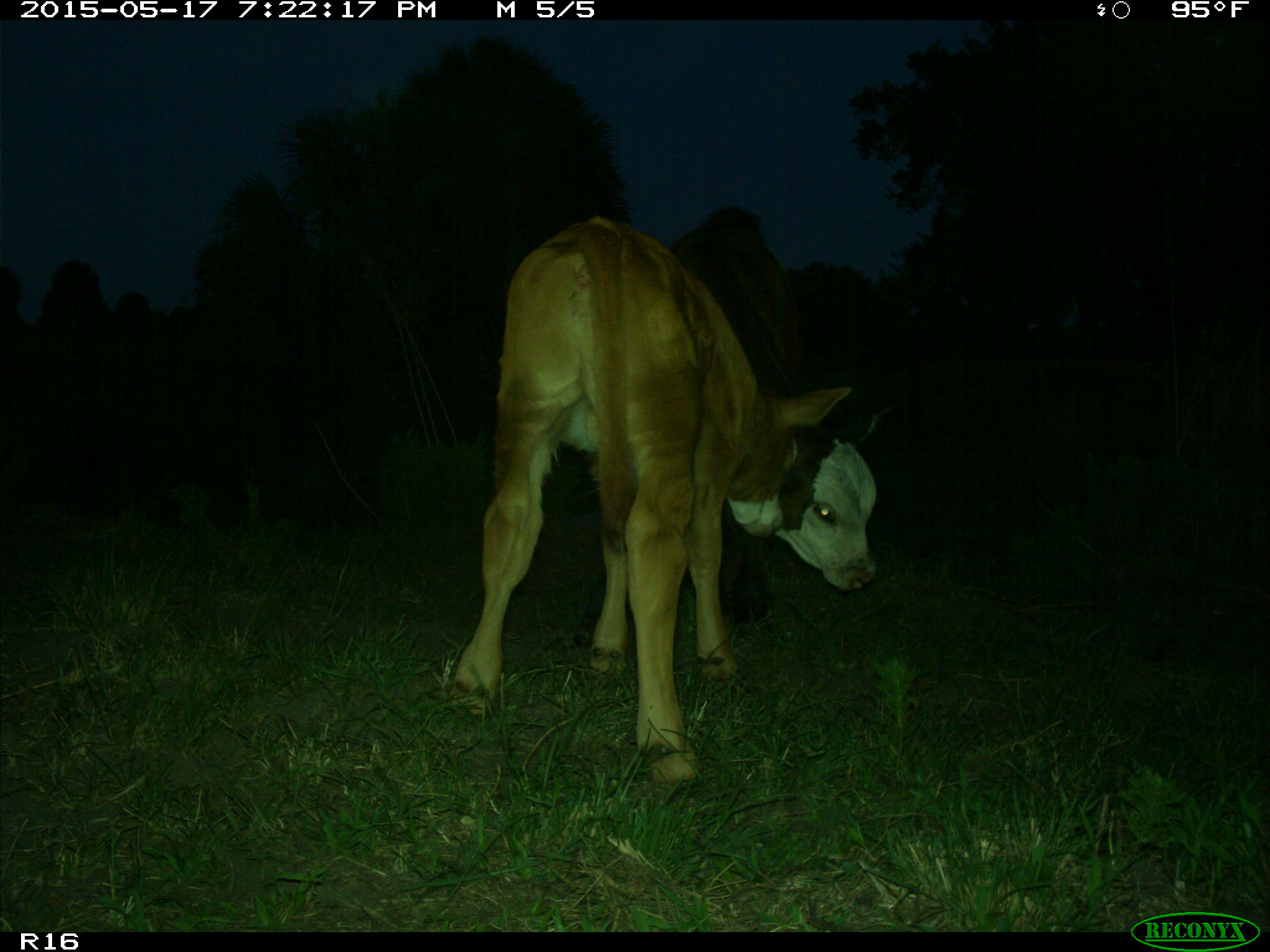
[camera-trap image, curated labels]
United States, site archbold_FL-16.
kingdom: Animalia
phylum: Chordata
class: Mammalia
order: Artiodactyla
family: Bovidae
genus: Bos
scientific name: Bos taurus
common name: domestic cow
Bos taurus (domestic cow).